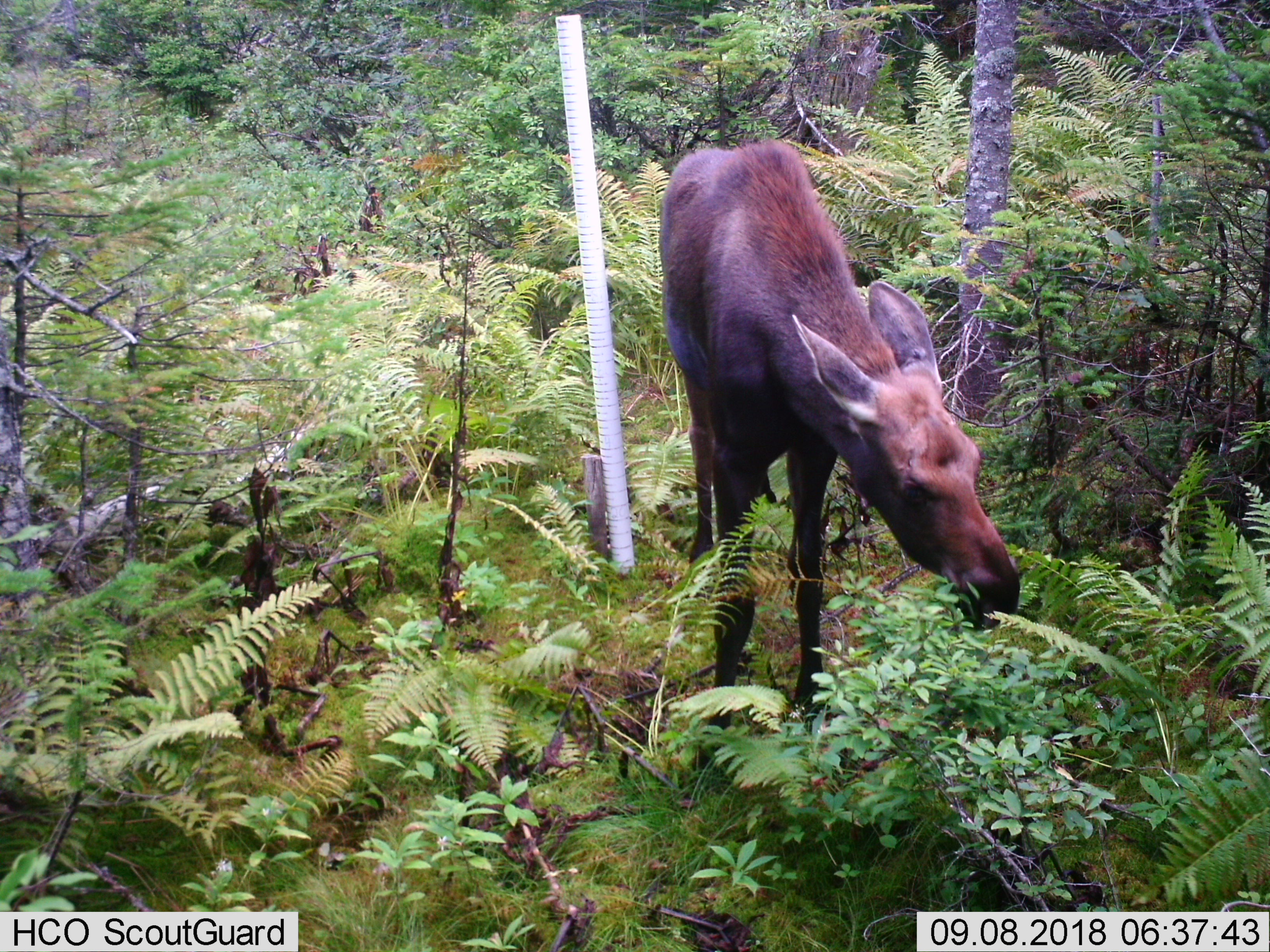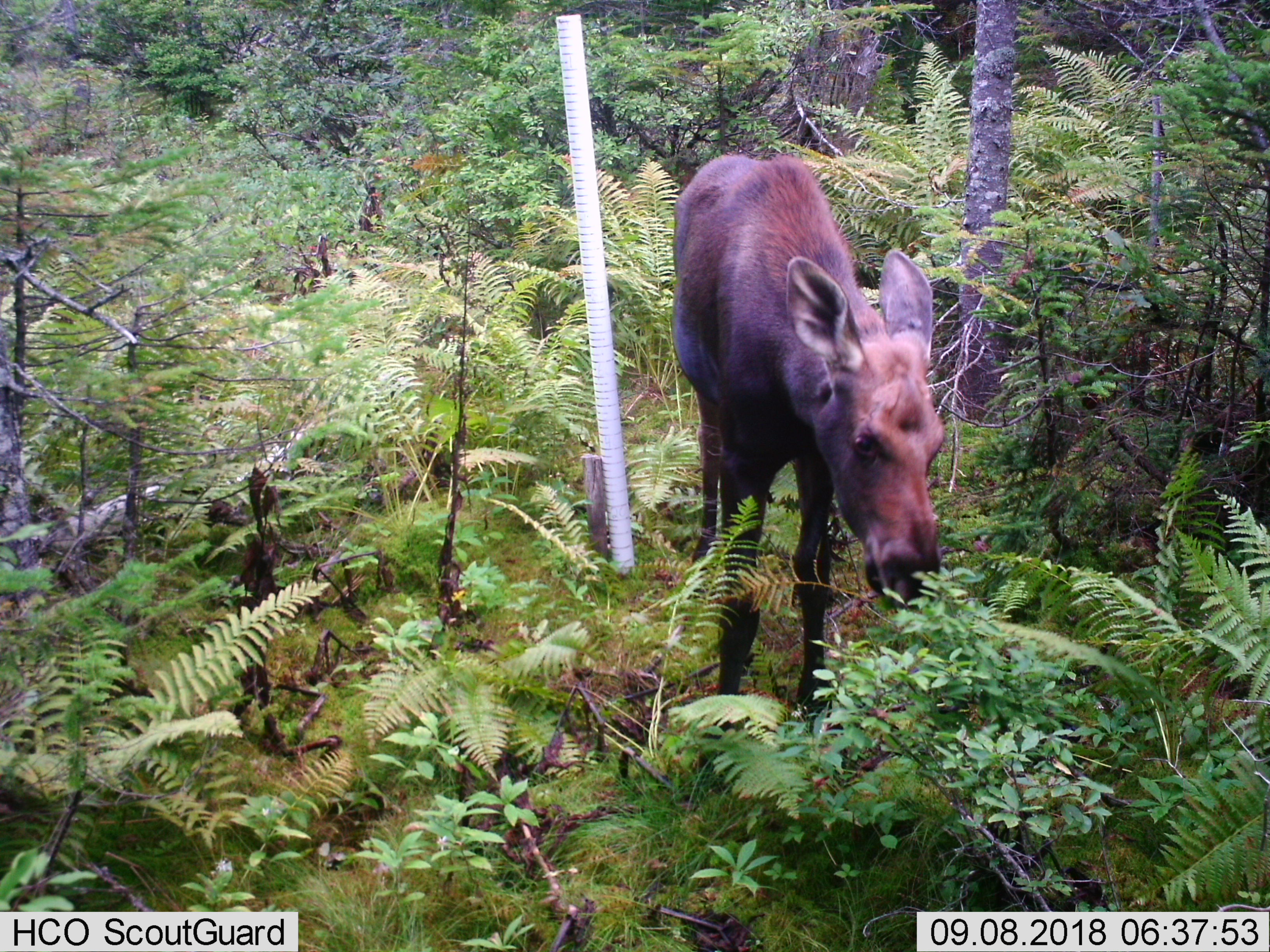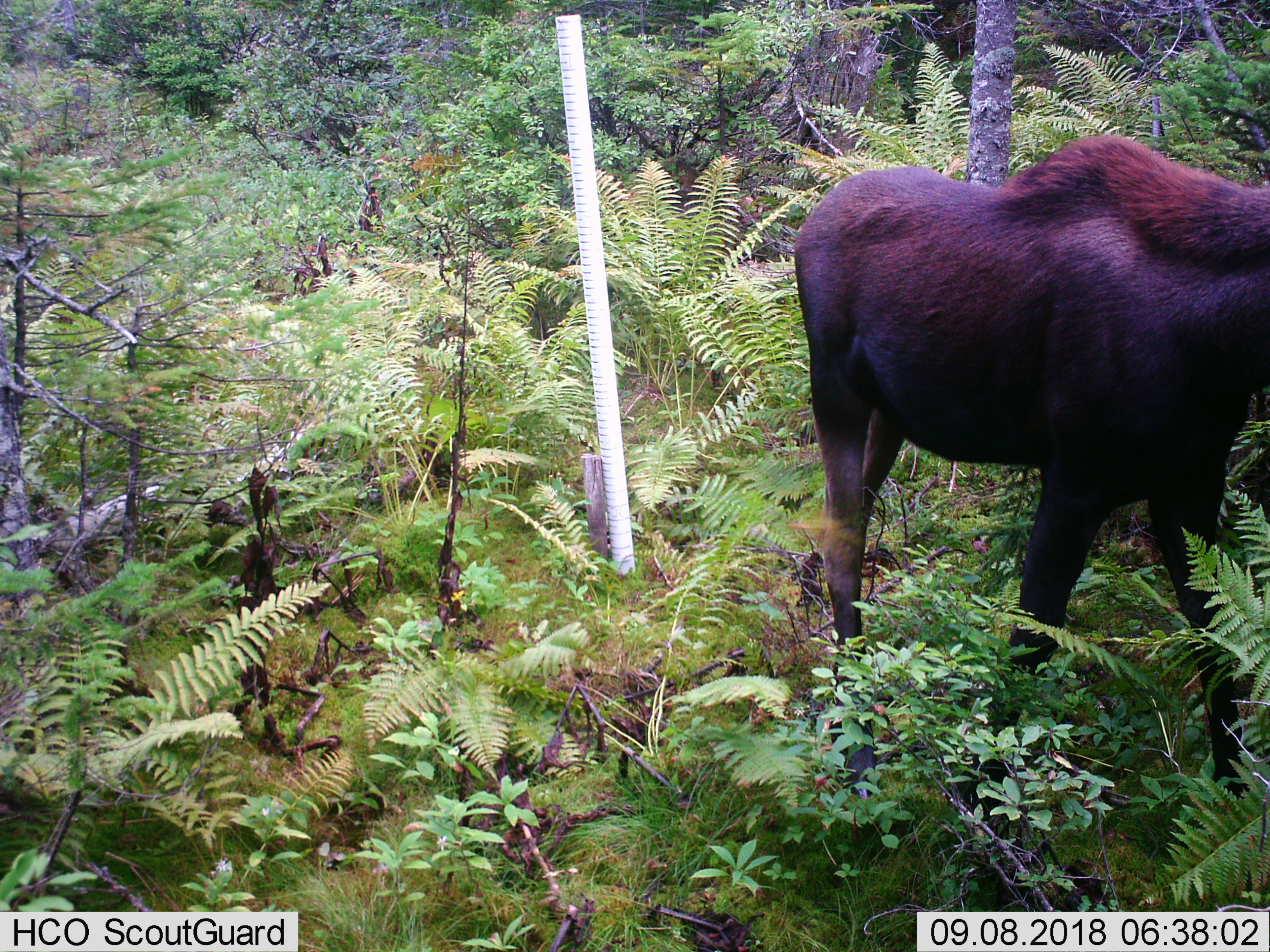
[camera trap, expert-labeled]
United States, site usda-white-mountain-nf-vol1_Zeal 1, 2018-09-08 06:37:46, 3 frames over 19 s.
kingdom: Animalia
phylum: Chordata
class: Mammalia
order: Artiodactyla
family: Cervidae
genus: Alces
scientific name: Alces alces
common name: moose